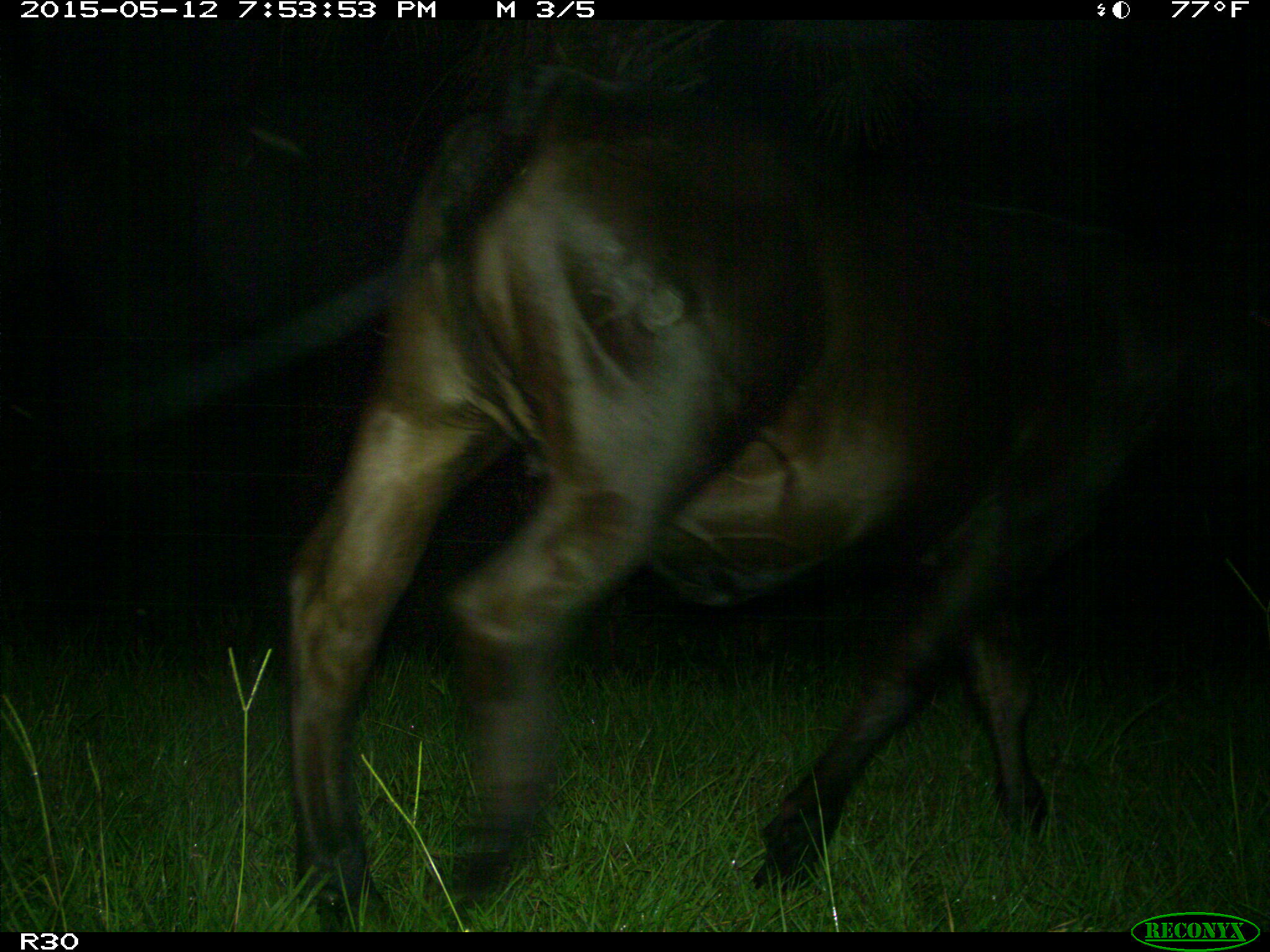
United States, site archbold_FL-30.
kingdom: Animalia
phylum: Chordata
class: Mammalia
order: Artiodactyla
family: Bovidae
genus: Bos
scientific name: Bos taurus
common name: domestic cow